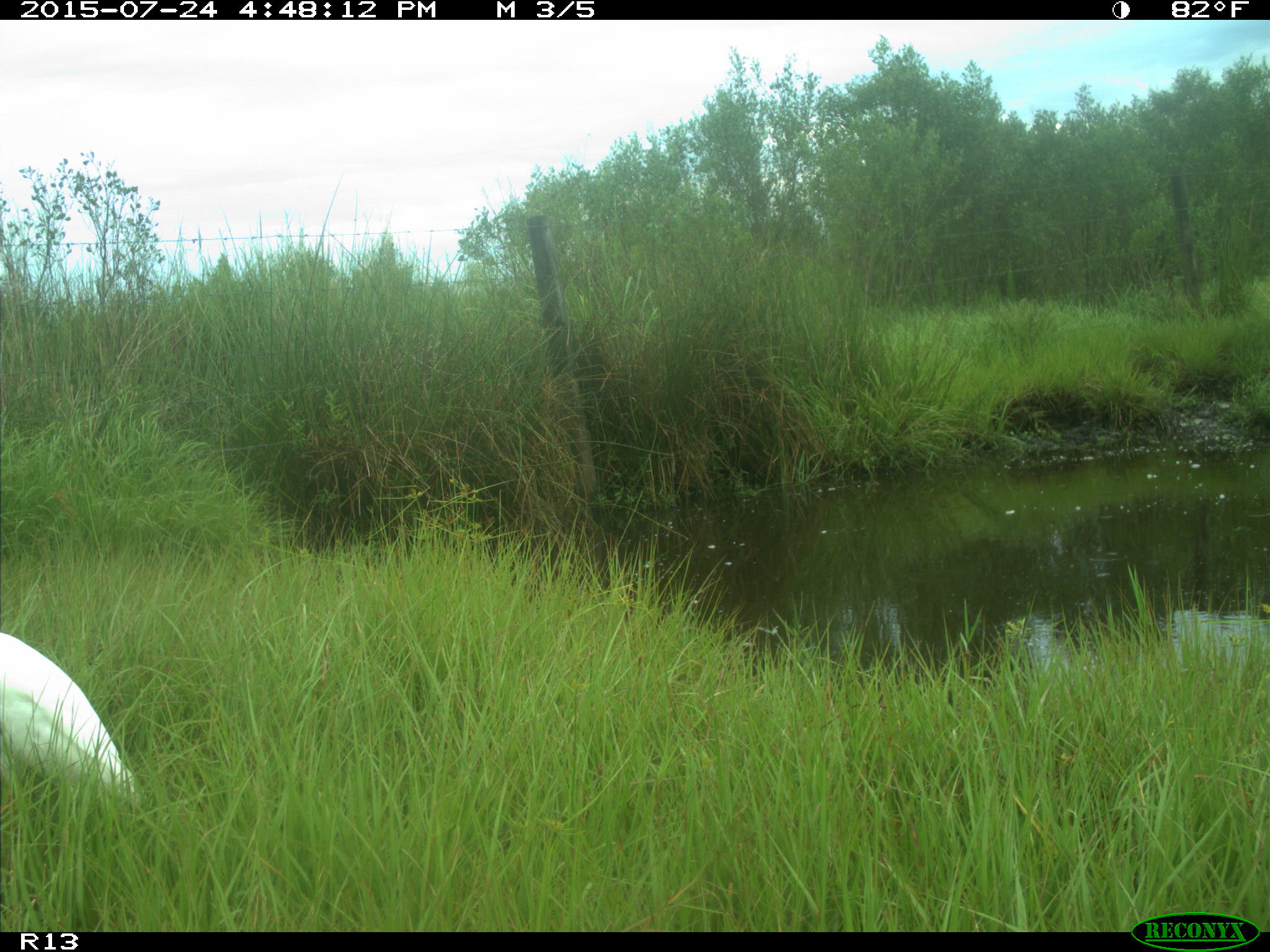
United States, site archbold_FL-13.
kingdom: Animalia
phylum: Chordata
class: Mammalia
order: Artiodactyla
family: Bovidae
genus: Bos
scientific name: Bos taurus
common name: domestic cow